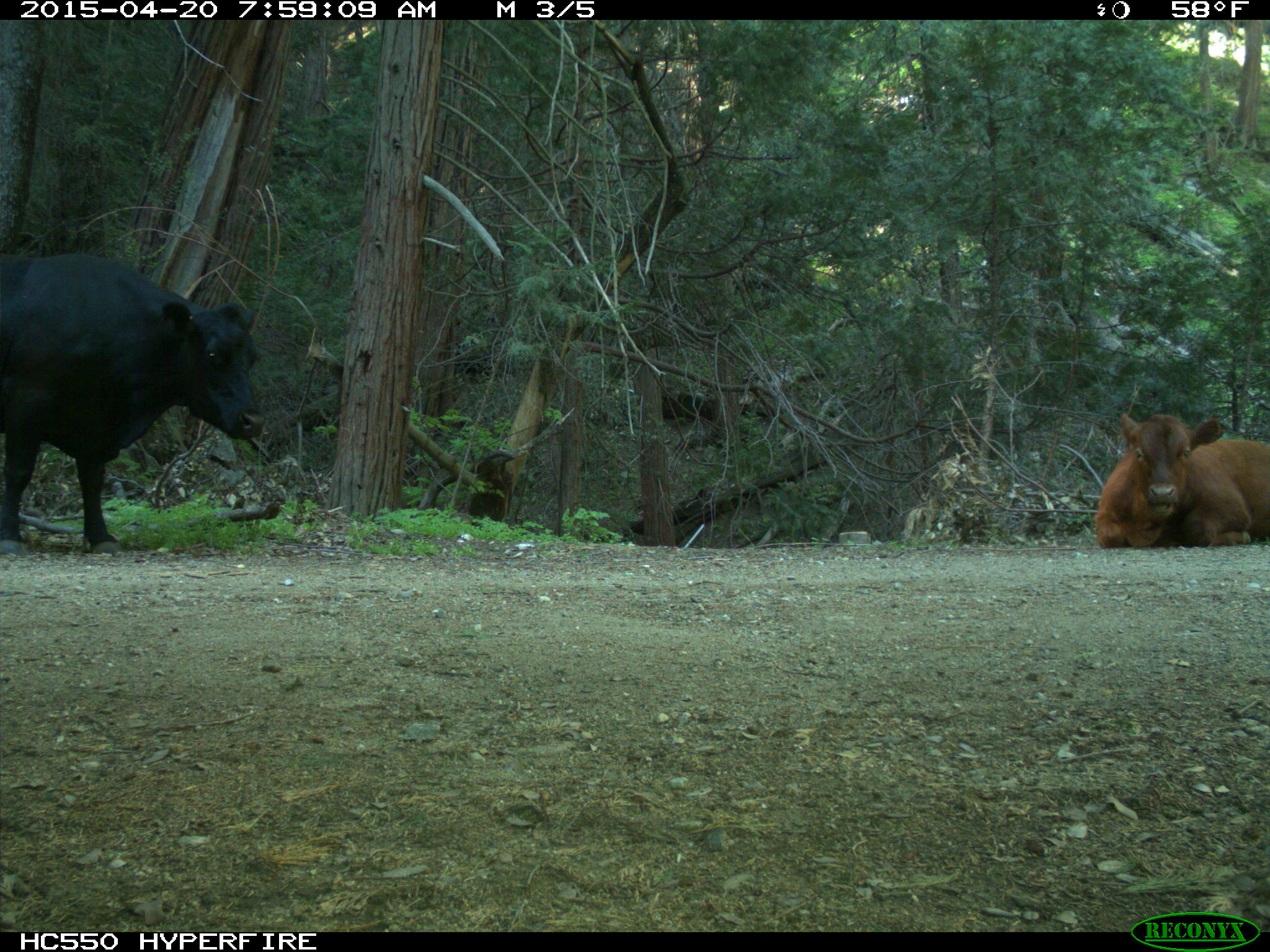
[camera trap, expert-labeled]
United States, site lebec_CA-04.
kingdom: Animalia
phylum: Chordata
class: Mammalia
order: Artiodactyla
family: Bovidae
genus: Bos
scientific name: Bos taurus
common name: domestic cow